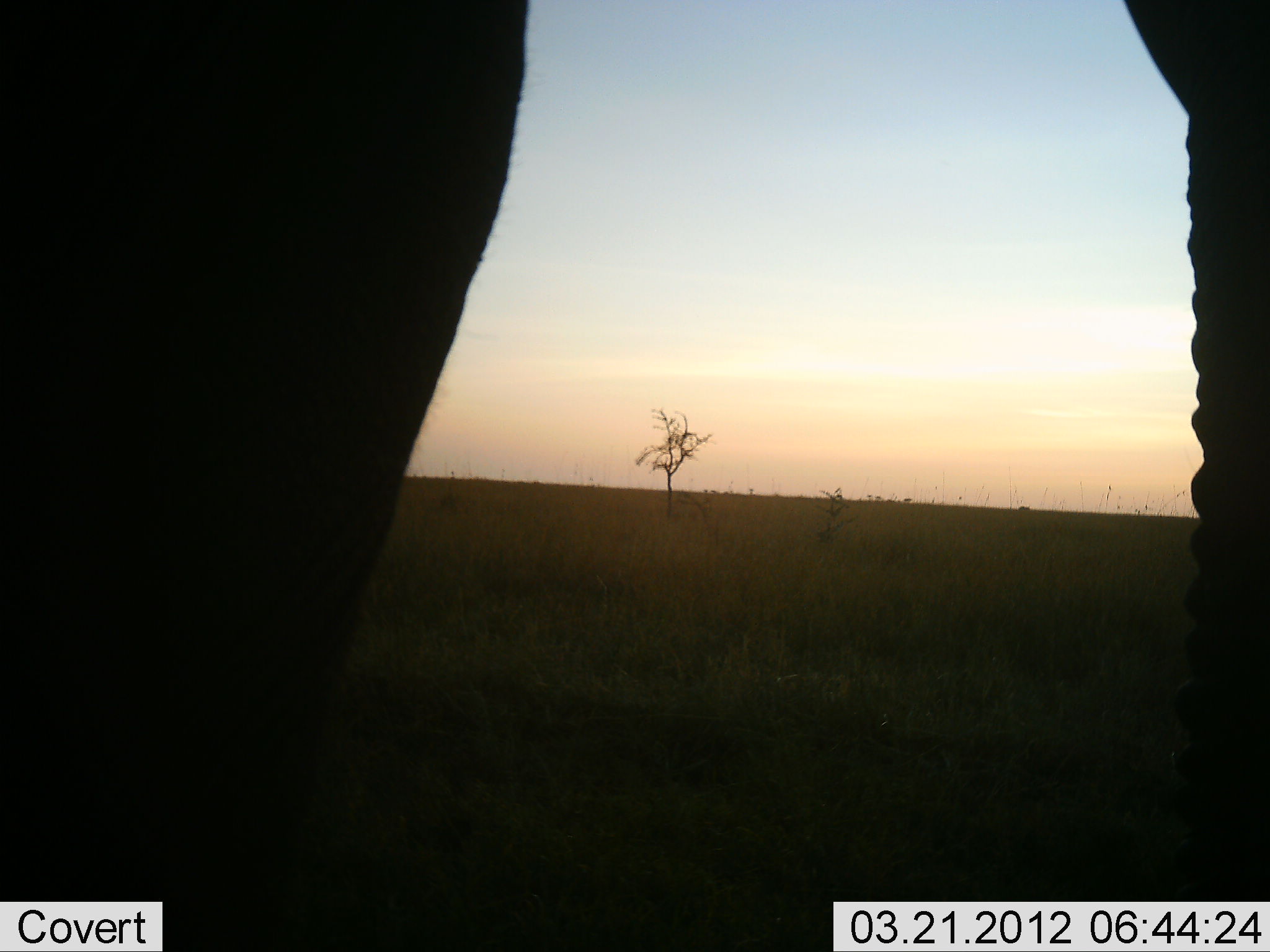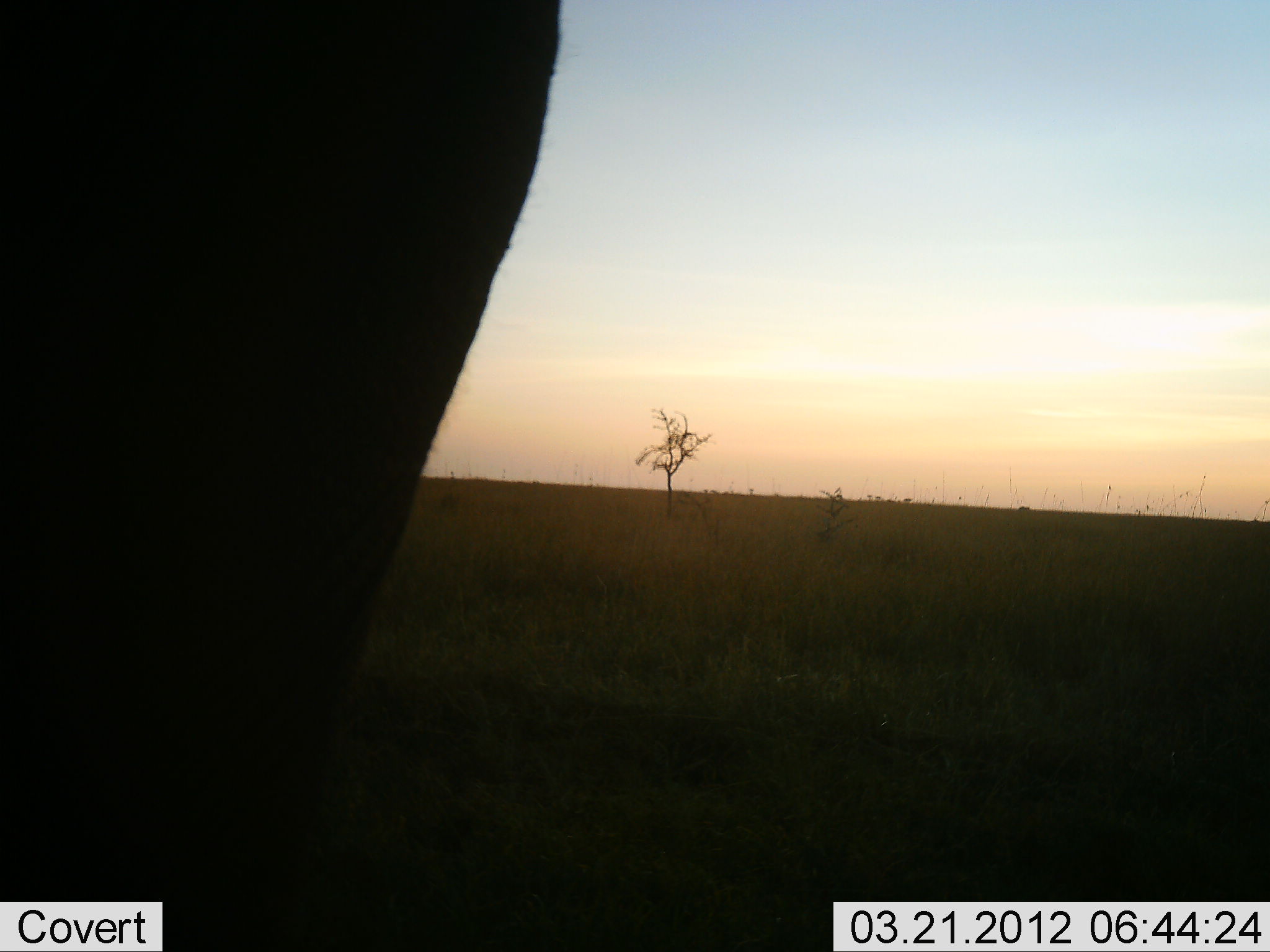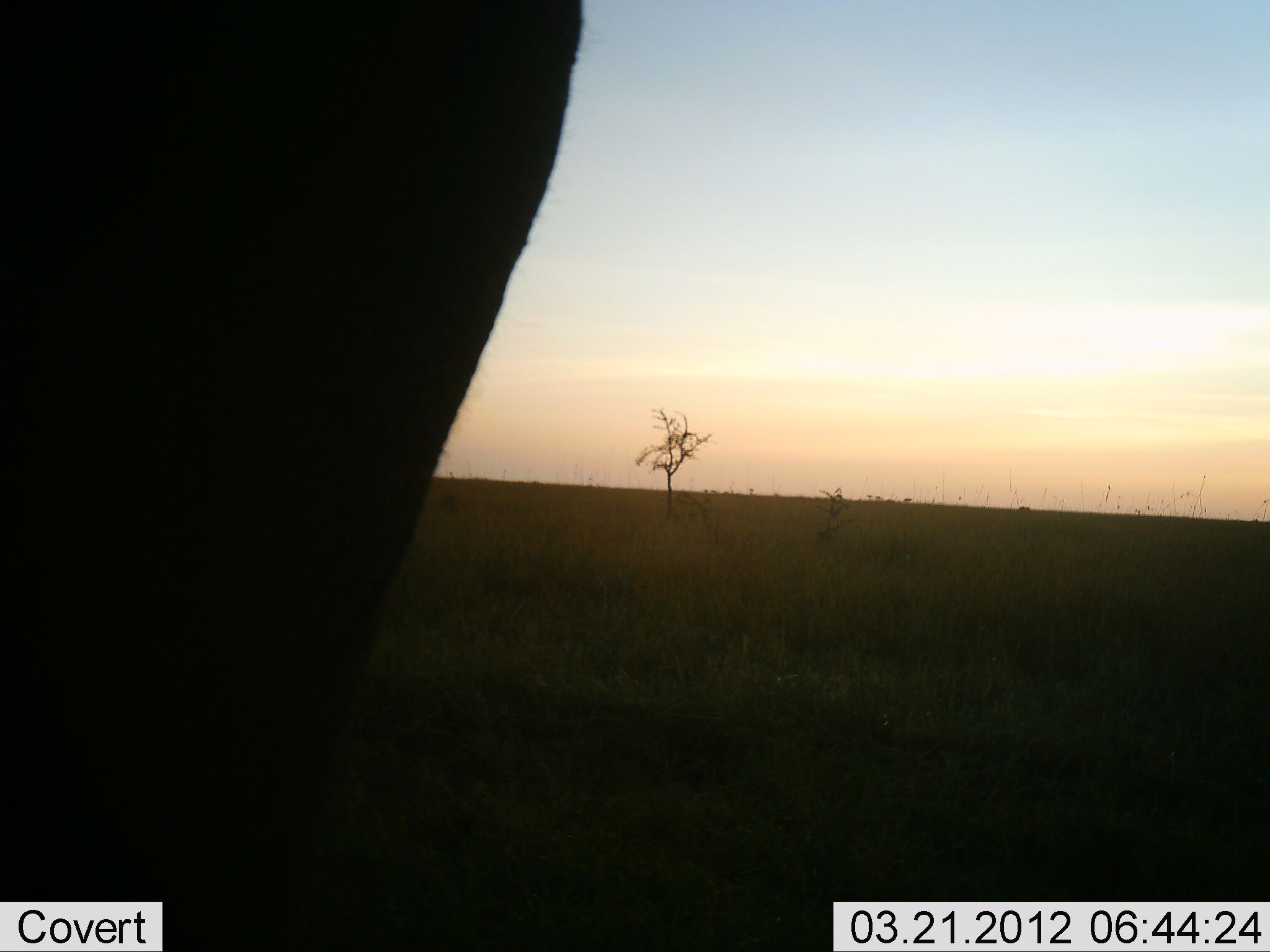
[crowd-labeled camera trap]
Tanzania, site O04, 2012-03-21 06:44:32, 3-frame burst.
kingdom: Animalia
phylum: Chordata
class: Mammalia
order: Proboscidea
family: Elephantidae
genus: Loxodonta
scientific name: Loxodonta africana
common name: african bush elephant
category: elephant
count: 1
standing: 84%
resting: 0%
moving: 16%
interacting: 0%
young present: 0%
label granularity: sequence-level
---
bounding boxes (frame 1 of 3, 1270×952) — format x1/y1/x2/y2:
animal: 2/1/1269/952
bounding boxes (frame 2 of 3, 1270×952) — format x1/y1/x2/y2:
animal: 1/0/560/951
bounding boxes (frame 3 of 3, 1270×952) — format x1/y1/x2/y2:
animal: 1/1/583/952